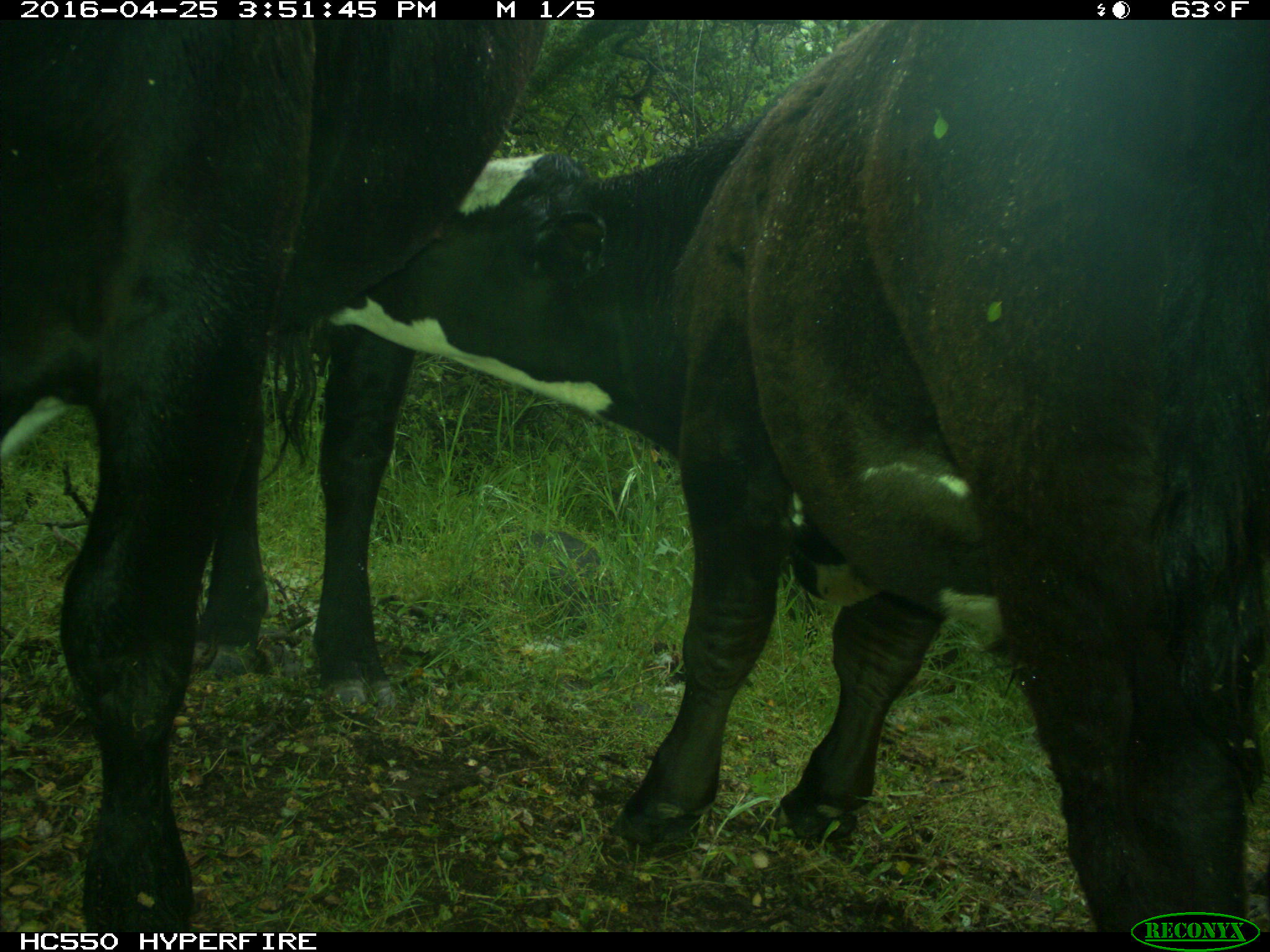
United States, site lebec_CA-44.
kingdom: Animalia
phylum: Chordata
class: Mammalia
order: Artiodactyla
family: Bovidae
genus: Bos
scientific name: Bos taurus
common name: domestic cow